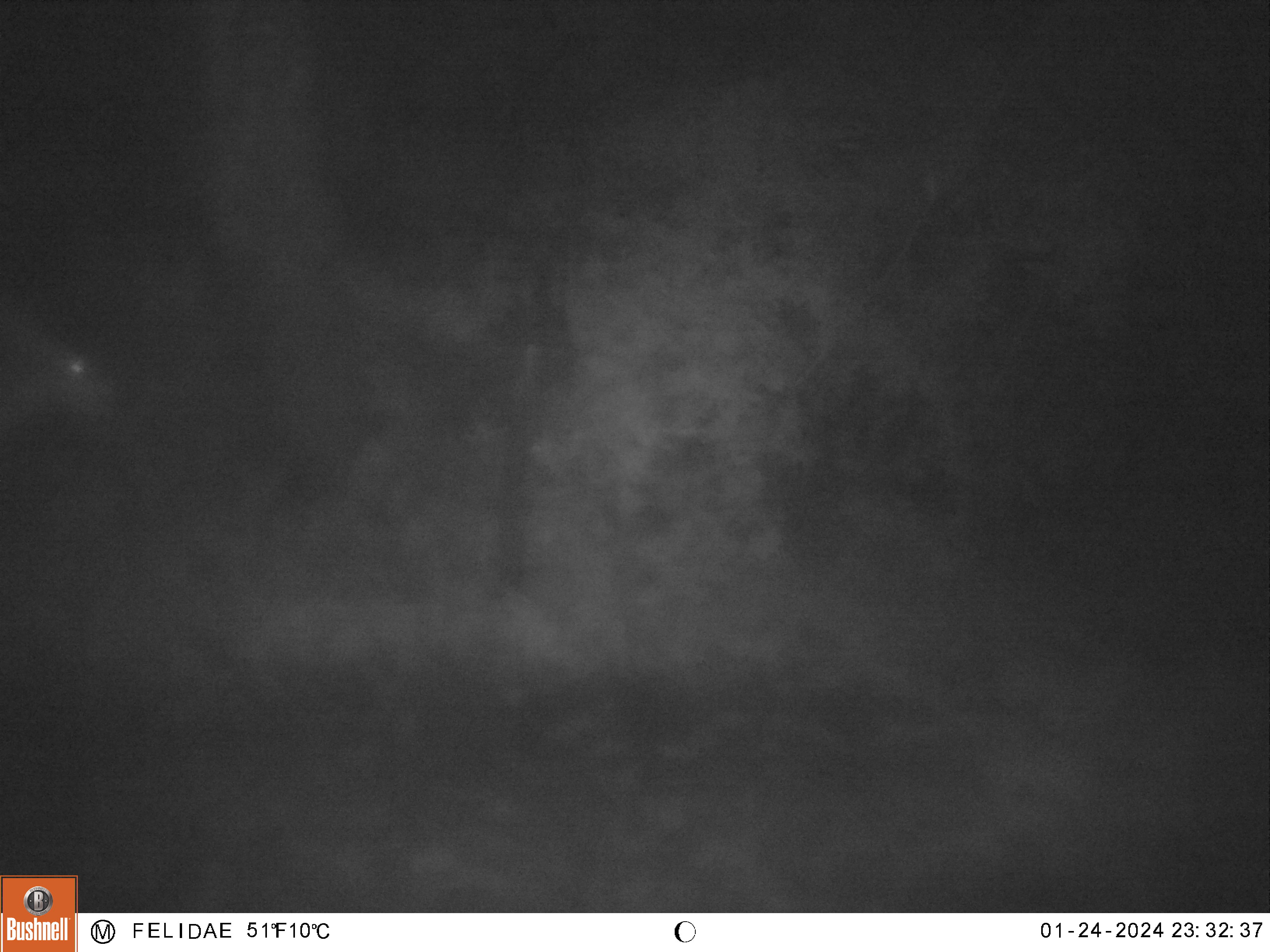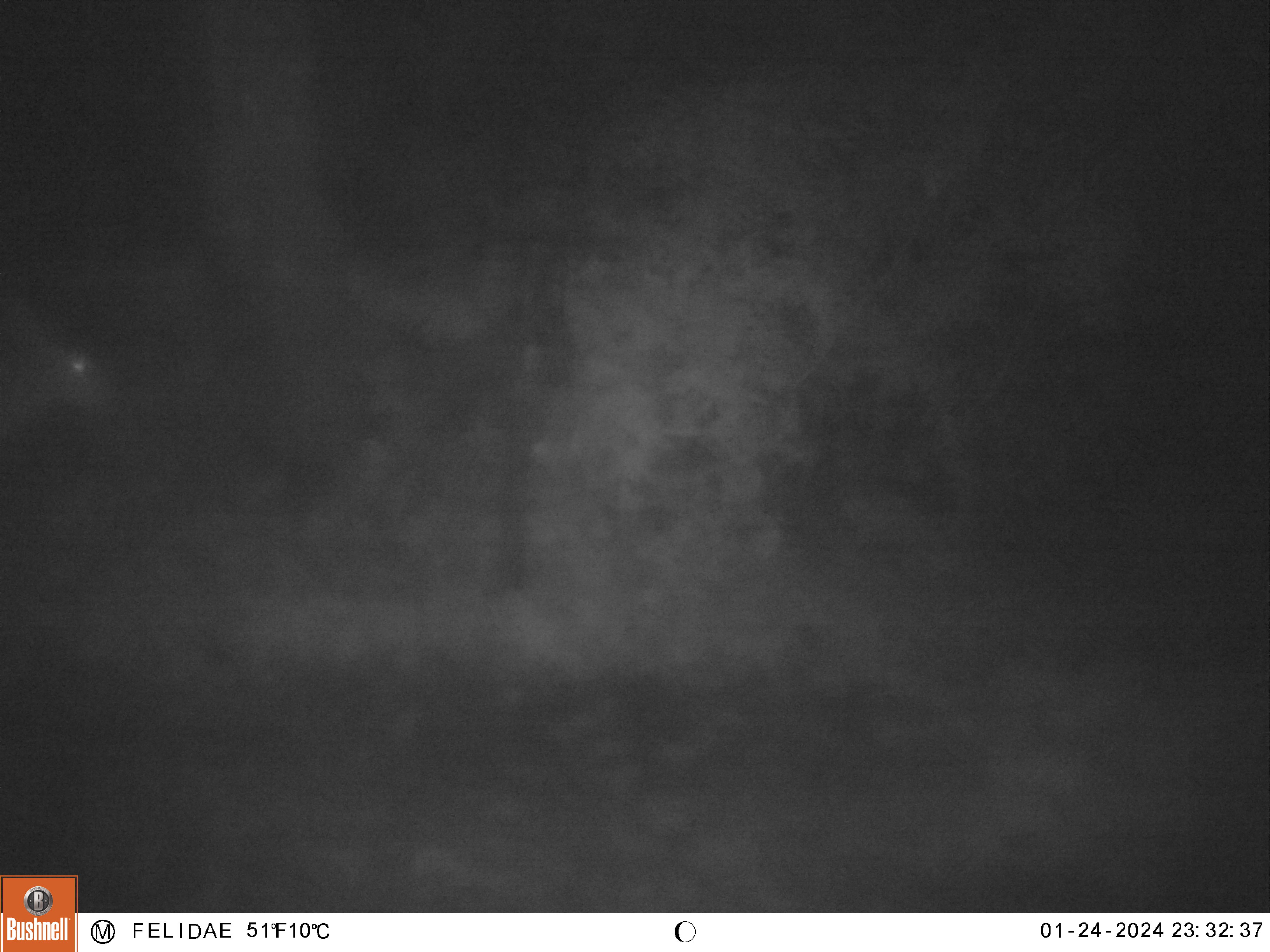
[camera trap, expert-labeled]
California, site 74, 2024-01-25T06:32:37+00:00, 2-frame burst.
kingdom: Animalia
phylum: Chordata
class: Mammalia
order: Artiodactyla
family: Cervidae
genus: Odocoileus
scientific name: Odocoileus hemionus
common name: mule deer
Mule deer (Odocoileus hemionus).